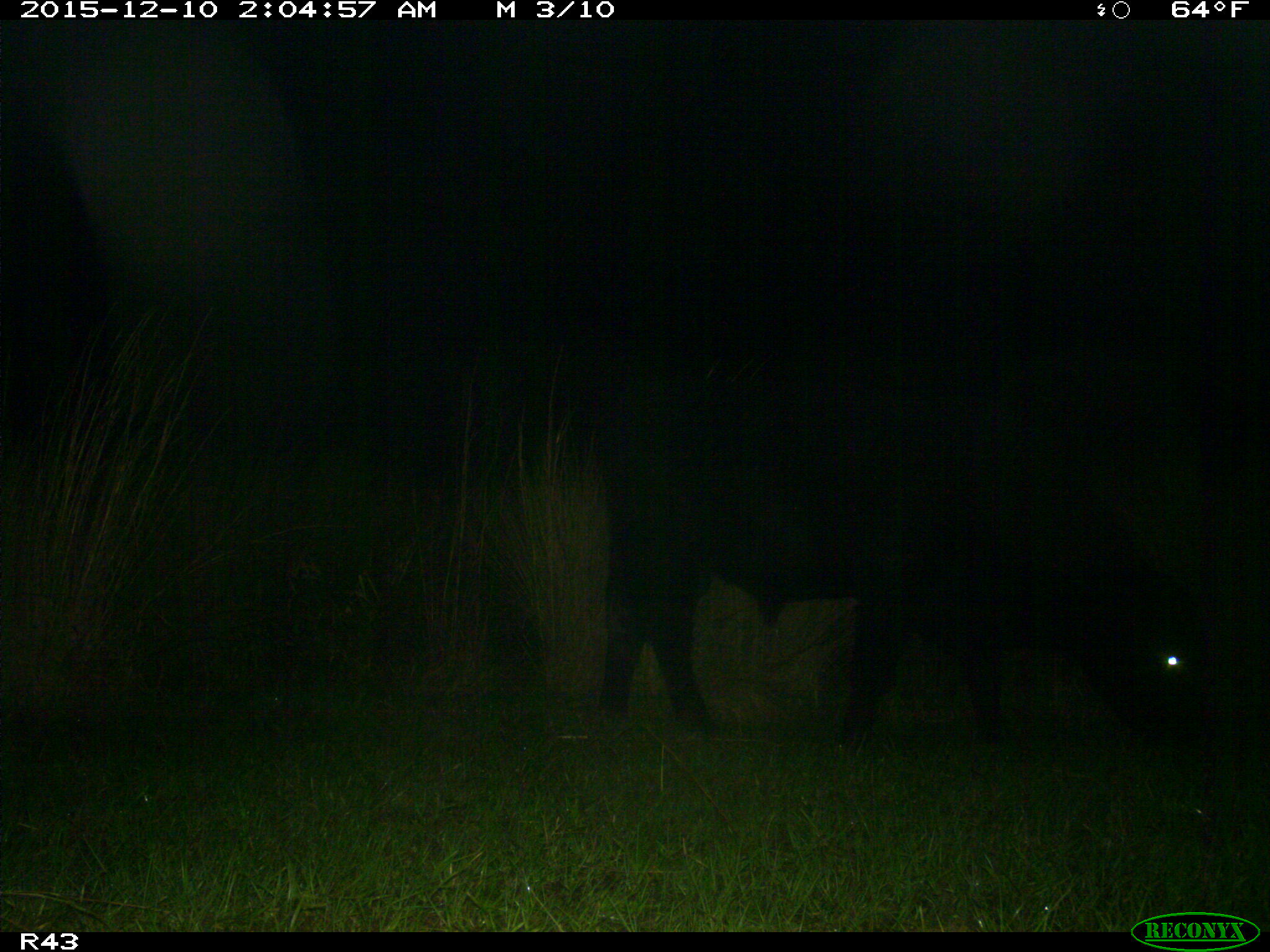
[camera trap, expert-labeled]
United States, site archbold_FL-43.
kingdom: Animalia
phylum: Chordata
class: Mammalia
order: Artiodactyla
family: Bovidae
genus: Bos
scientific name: Bos taurus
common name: domestic cow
Bos taurus (domestic cow).